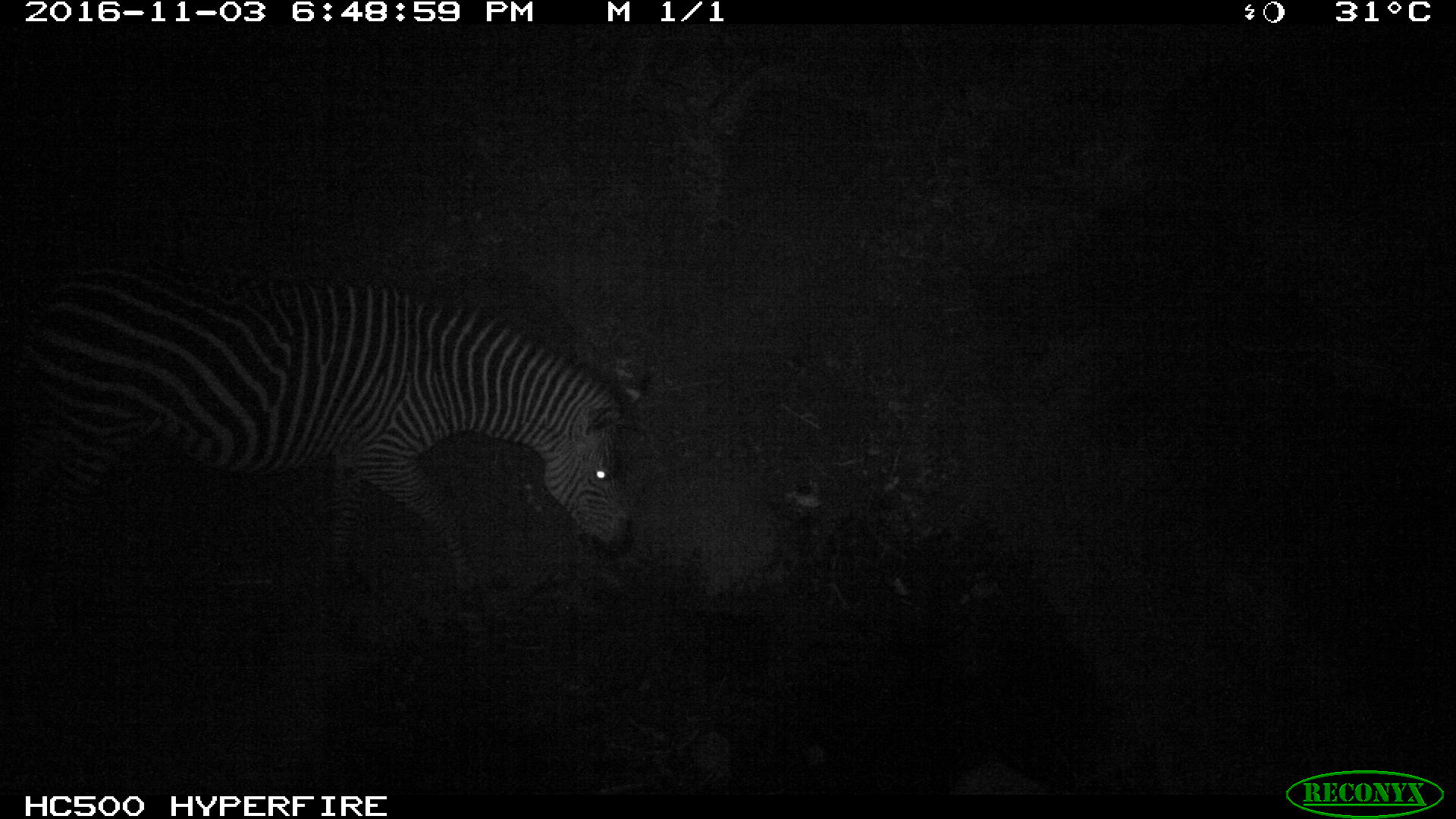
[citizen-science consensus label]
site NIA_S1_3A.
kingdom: Animalia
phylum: Chordata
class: Mammalia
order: Perissodactyla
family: Equidae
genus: Equus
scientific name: Equus quagga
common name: plains zebra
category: zebraplains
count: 1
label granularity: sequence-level